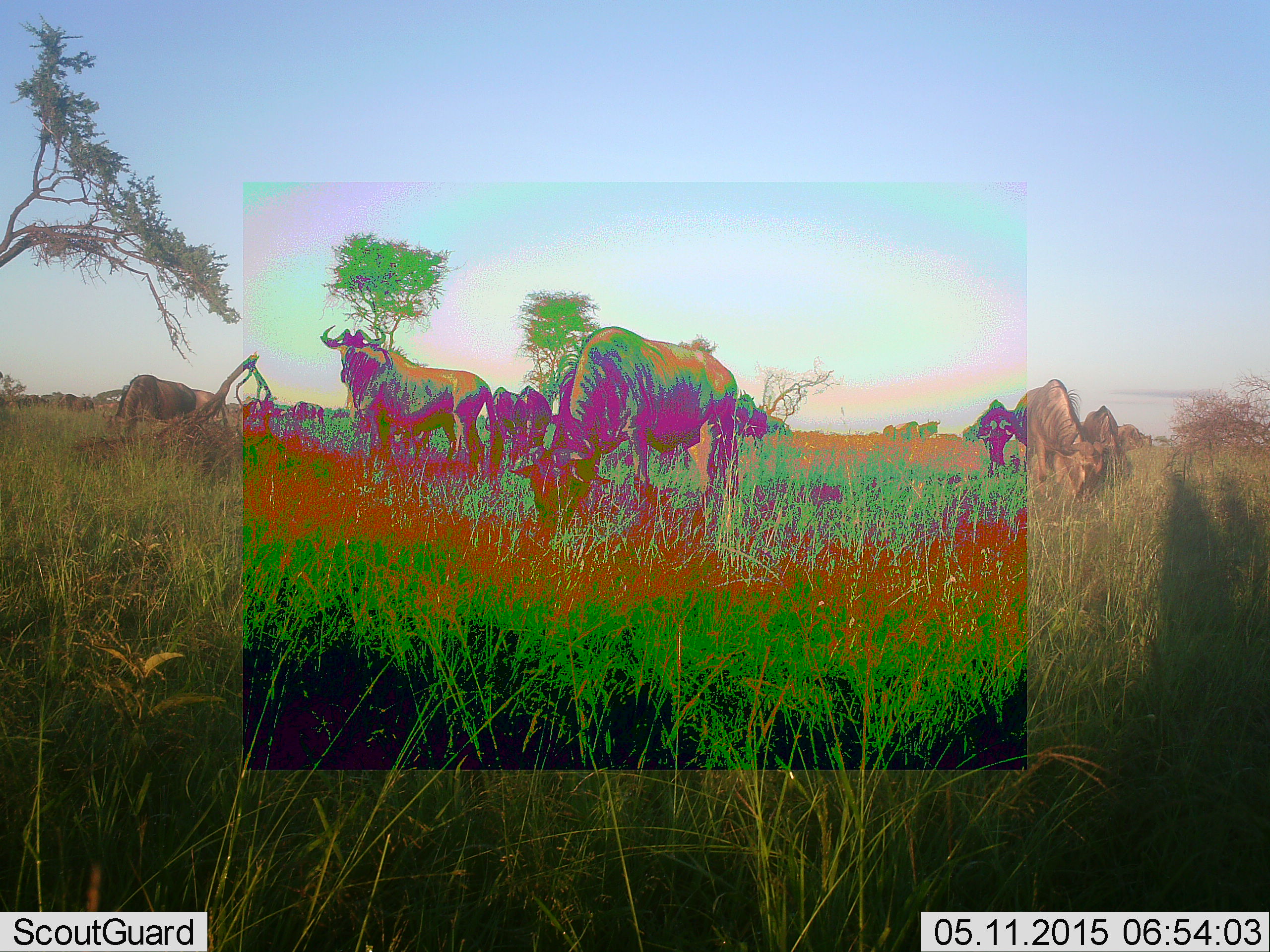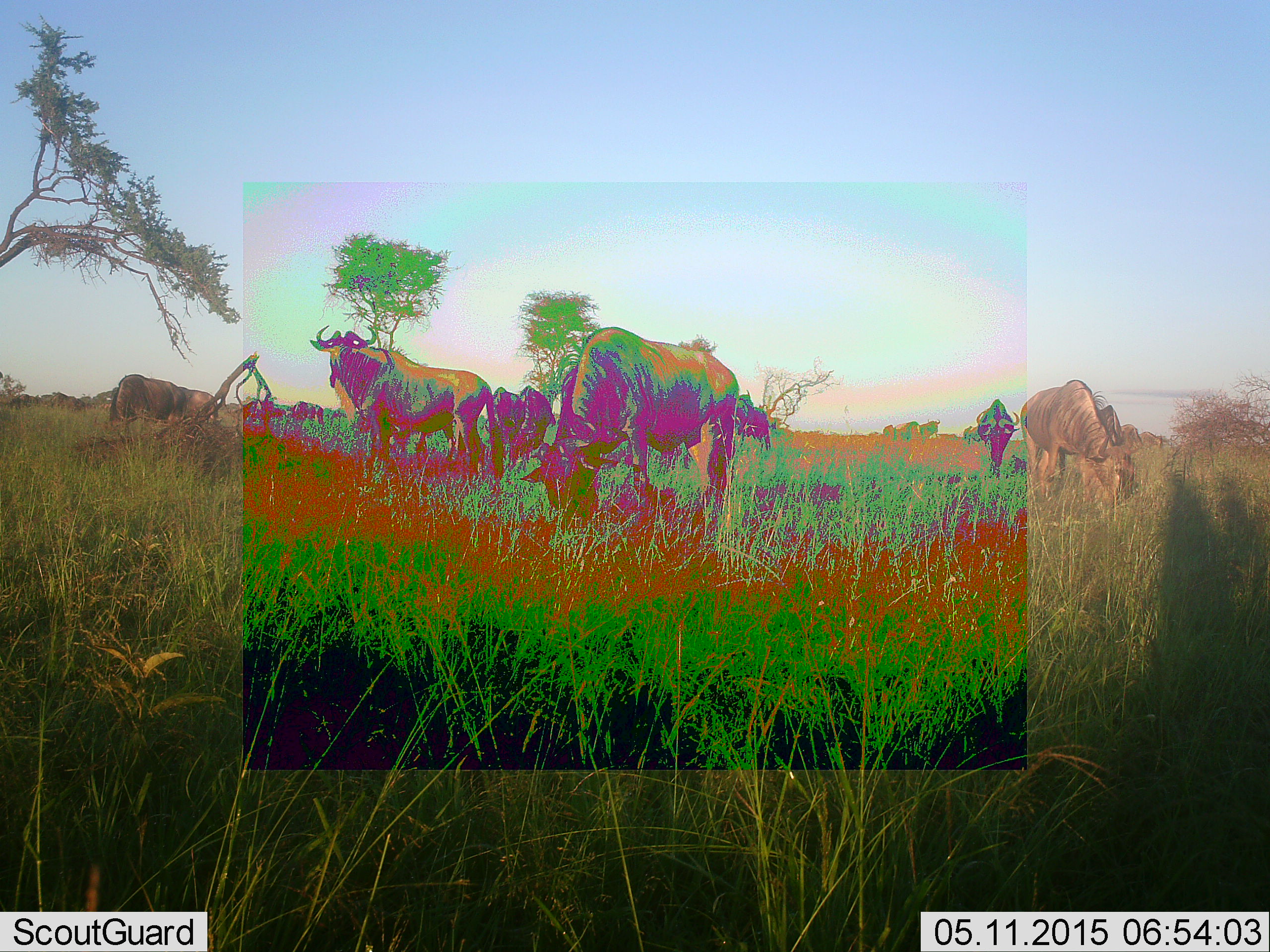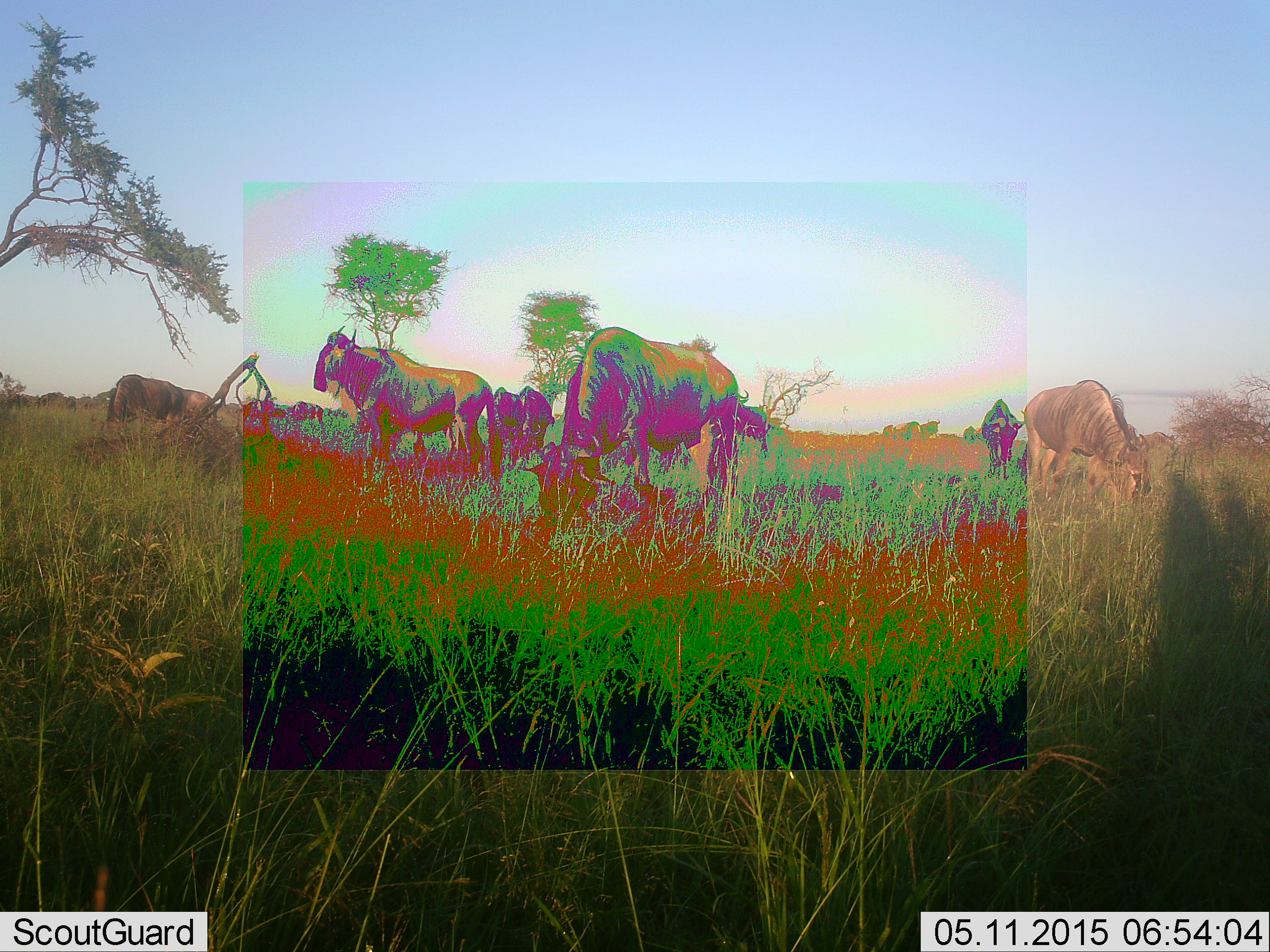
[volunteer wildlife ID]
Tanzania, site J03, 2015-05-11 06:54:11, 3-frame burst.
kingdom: Animalia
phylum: Chordata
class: Mammalia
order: Artiodactyla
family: Bovidae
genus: Connochaetes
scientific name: Connochaetes taurinus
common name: blue wildebeest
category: wildebeest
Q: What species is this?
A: Wildebeest (blue wildebeest) (Connochaetes taurinus).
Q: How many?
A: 11-50.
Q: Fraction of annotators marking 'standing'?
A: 80%.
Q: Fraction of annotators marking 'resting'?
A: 0%.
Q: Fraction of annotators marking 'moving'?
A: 30%.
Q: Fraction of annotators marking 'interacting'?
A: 0%.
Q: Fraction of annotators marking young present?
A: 0%.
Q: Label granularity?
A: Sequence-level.